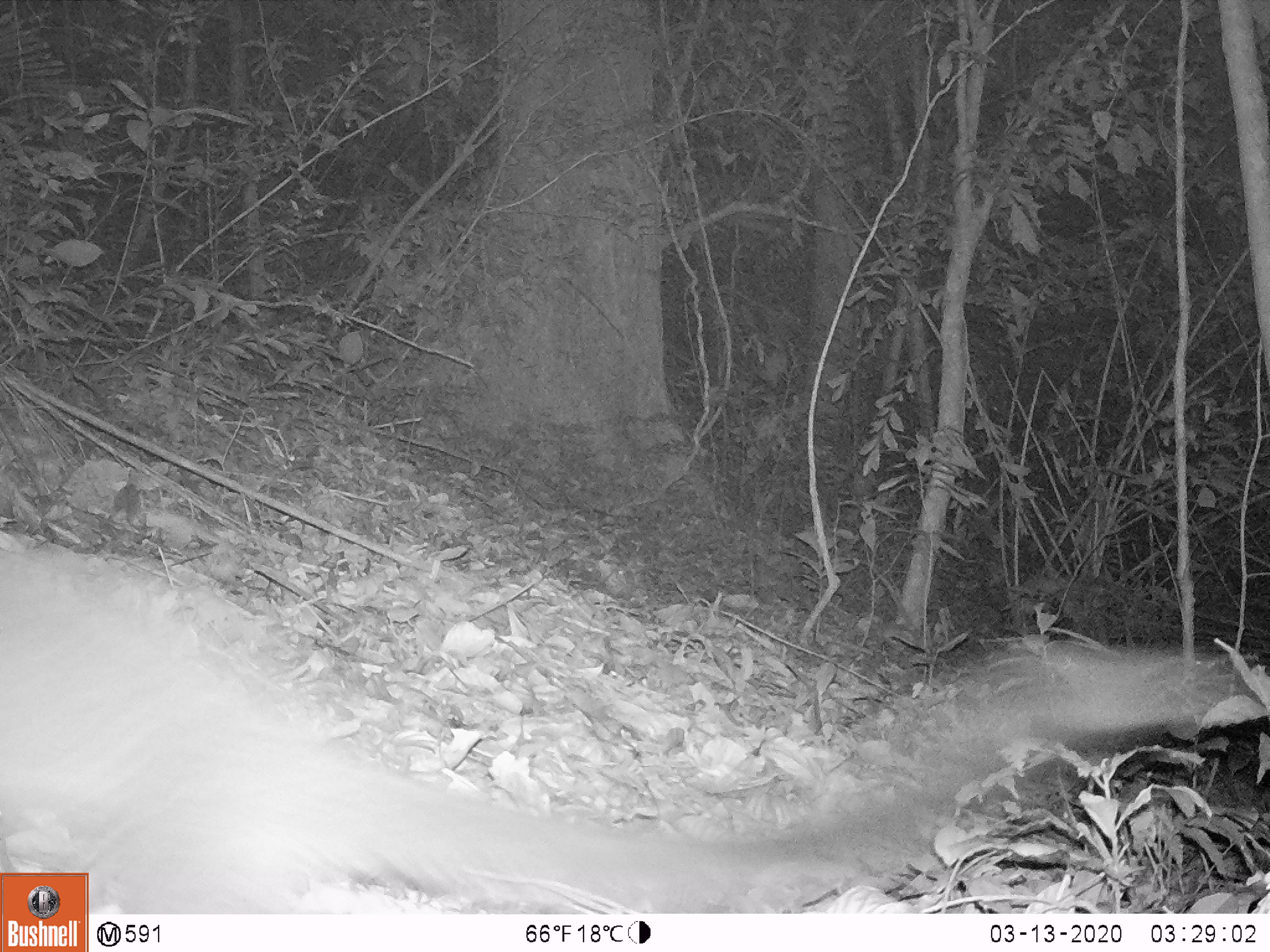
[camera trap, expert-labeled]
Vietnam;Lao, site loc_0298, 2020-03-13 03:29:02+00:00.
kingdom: Animalia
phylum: Chordata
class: Mammalia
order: Carnivora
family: Mustelidae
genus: Martes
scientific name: Martes flavigula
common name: yellow-throated marten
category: yellow throated marten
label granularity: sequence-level